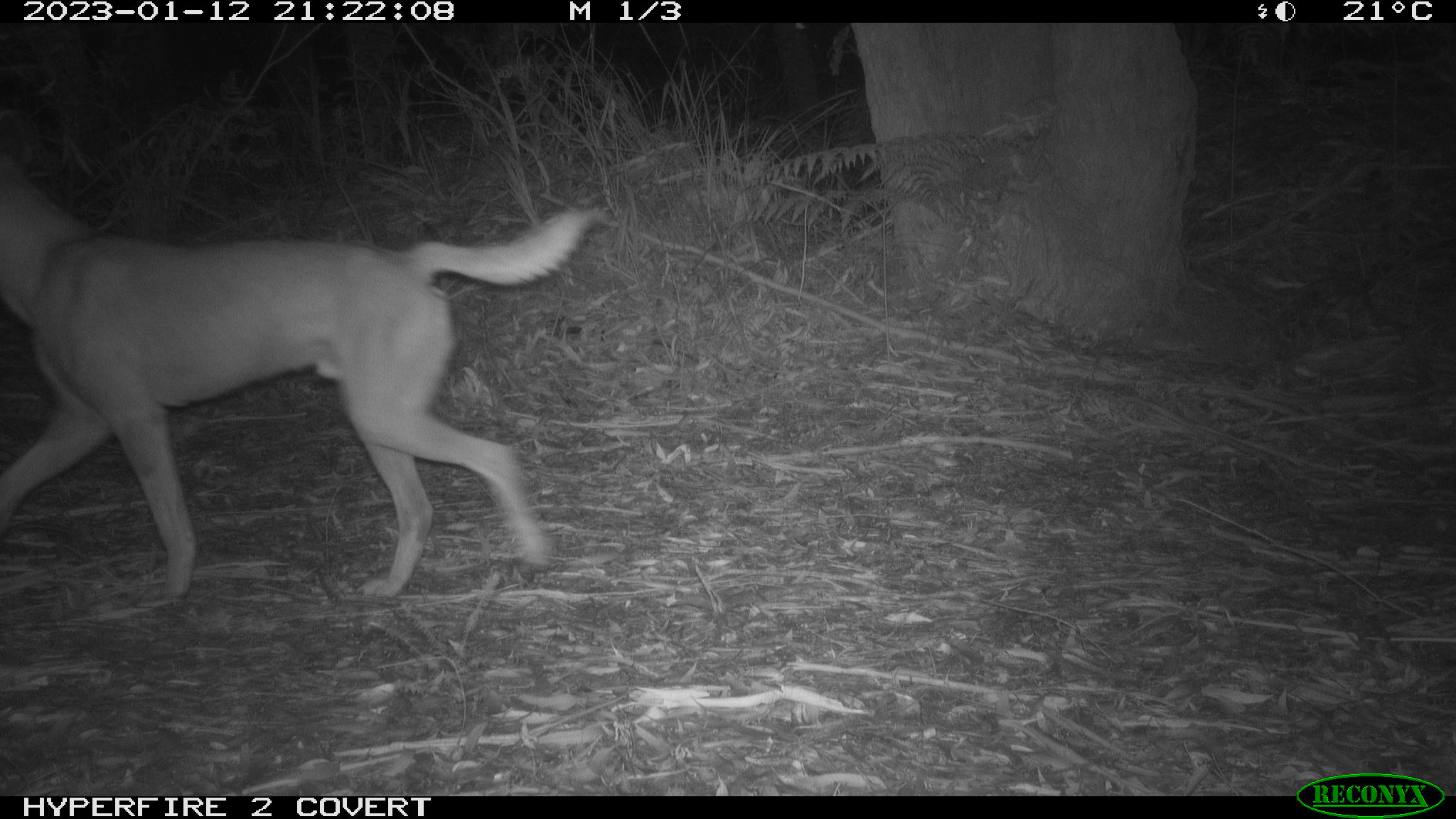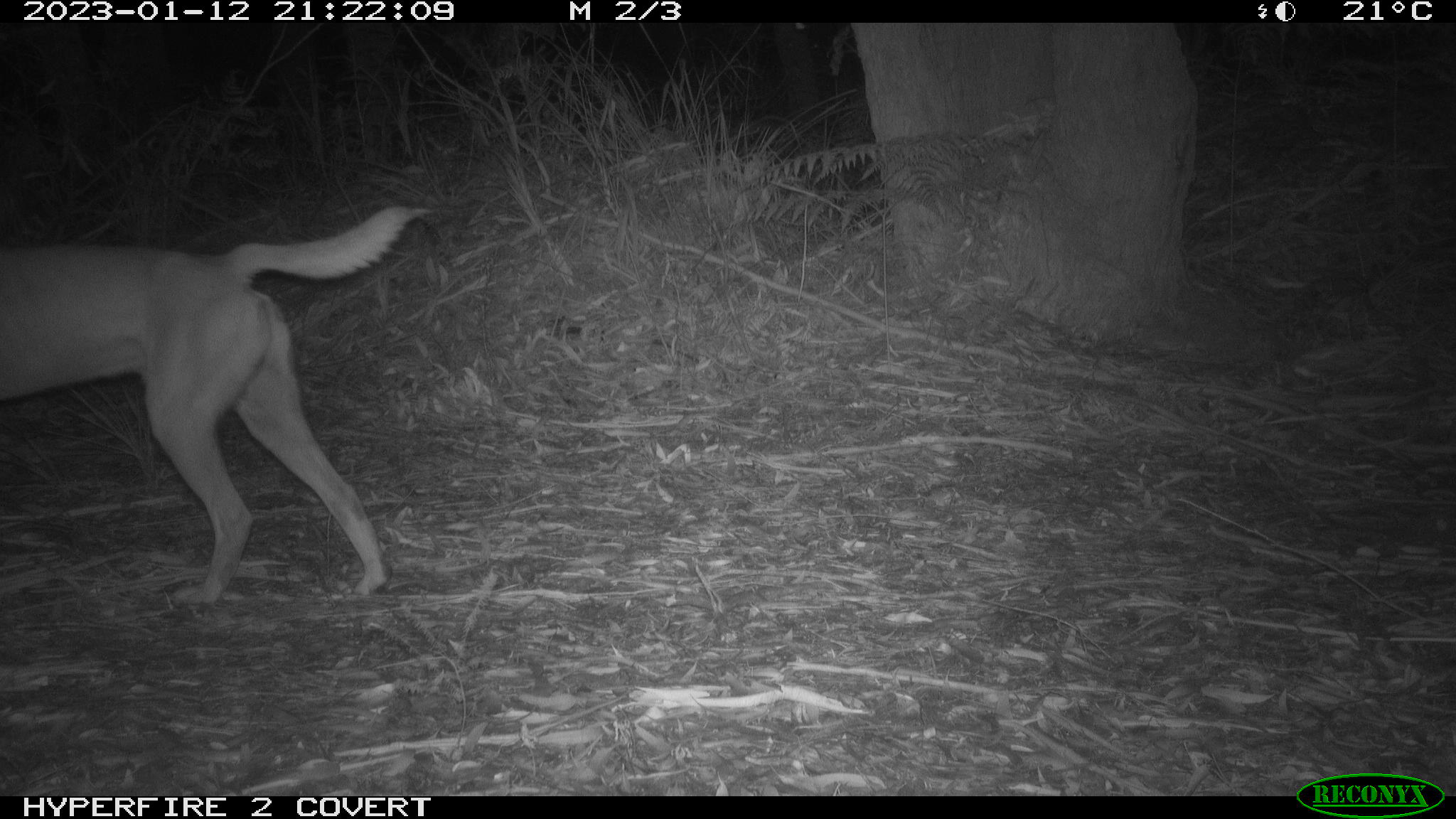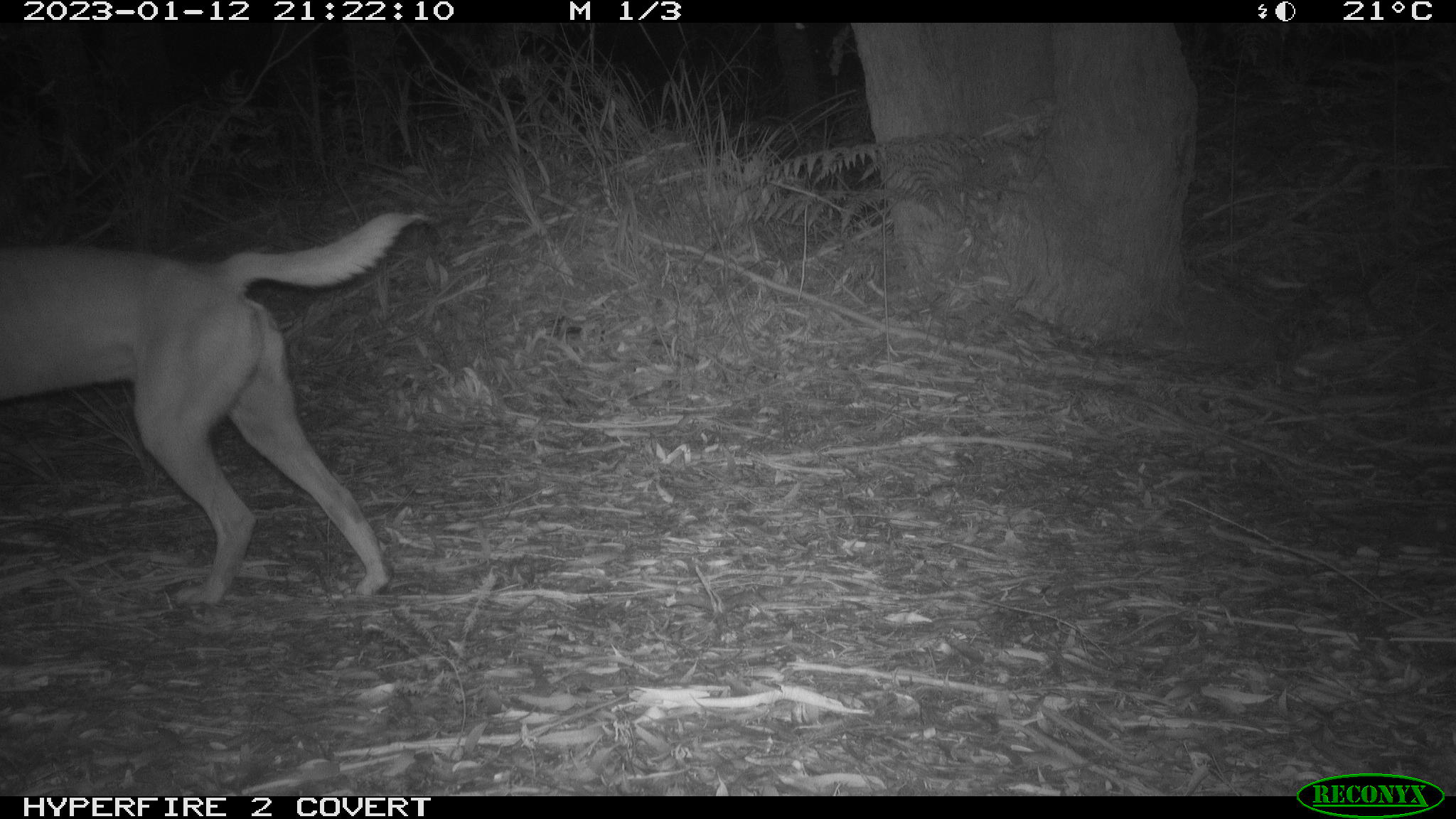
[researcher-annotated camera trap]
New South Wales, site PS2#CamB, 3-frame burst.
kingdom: Animalia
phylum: Chordata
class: Mammalia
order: Carnivora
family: Canidae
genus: Canis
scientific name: Canis familiaris dingo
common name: dingo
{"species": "dingo (Canis familiaris dingo)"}